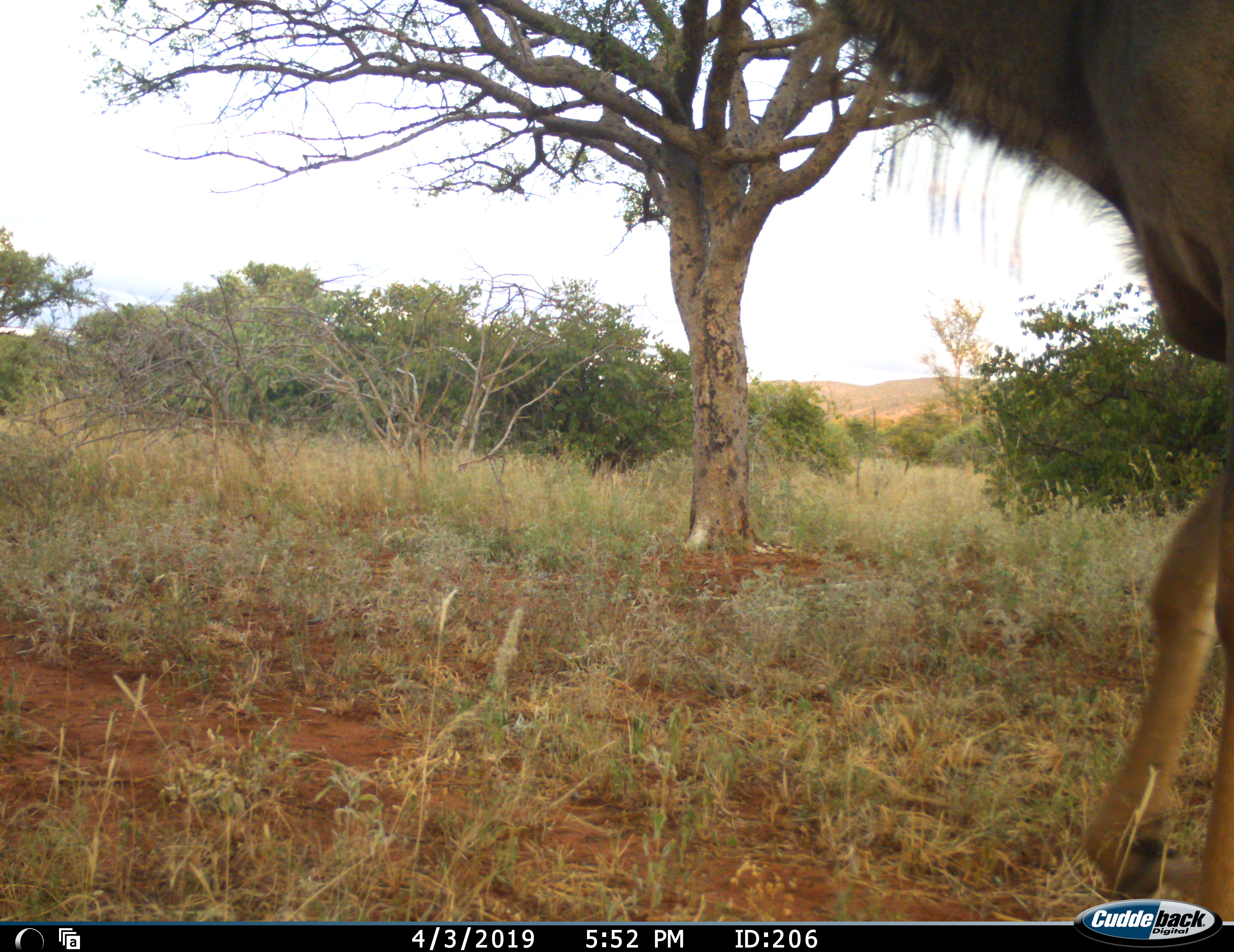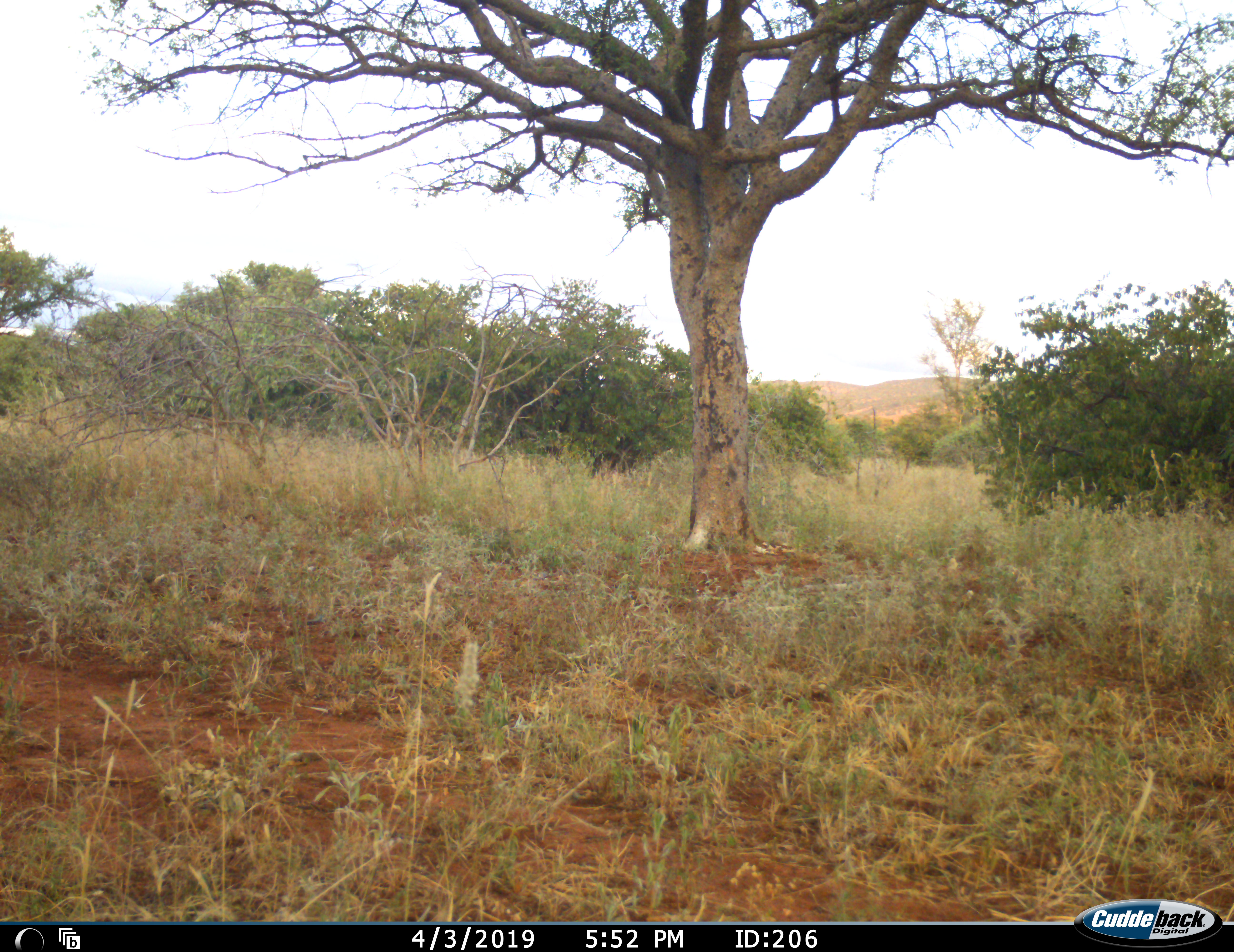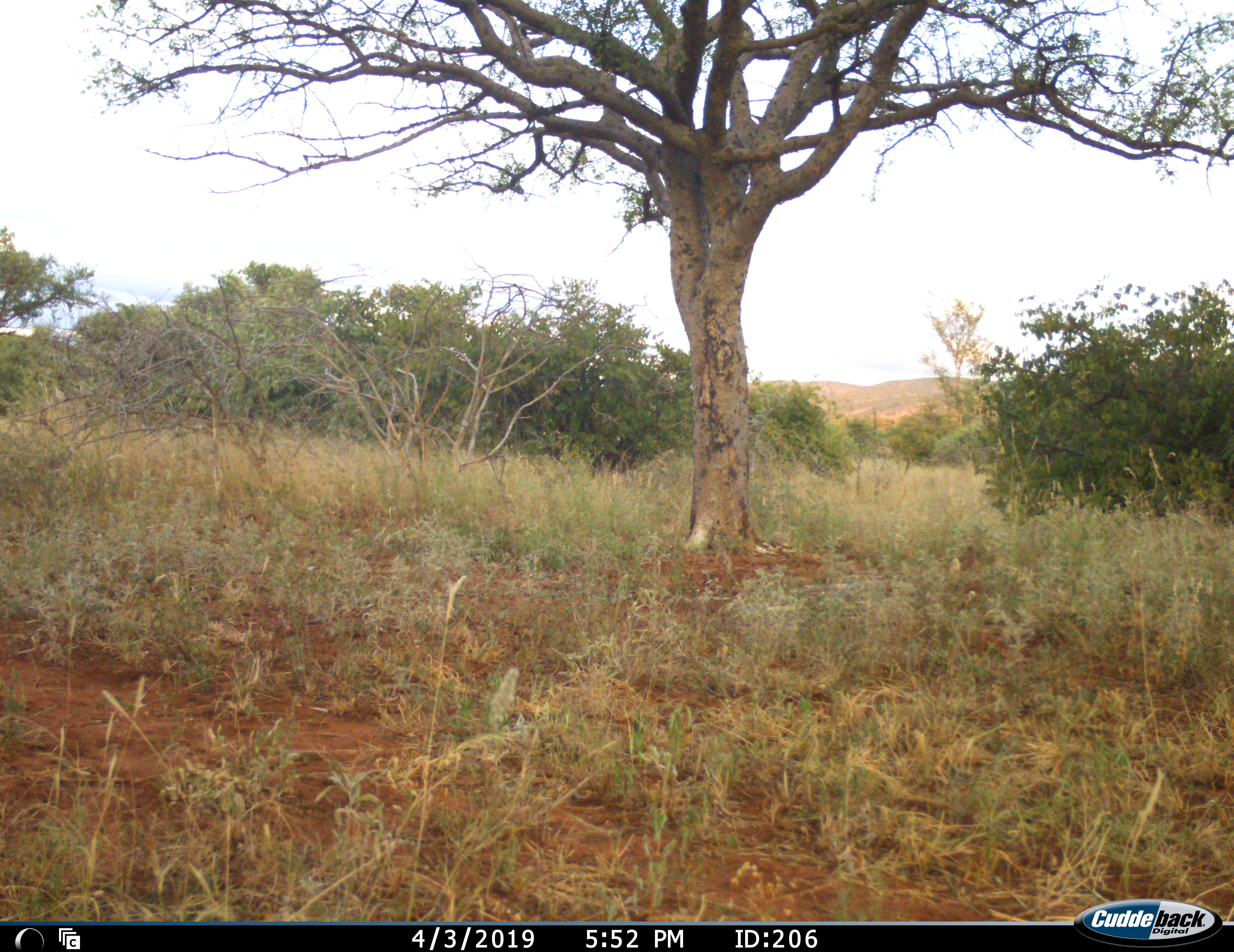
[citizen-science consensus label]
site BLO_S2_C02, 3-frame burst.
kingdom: Animalia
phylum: Chordata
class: Mammalia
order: Artiodactyla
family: Bovidae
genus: Tragelaphus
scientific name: Tragelaphus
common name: kudu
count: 1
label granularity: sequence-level